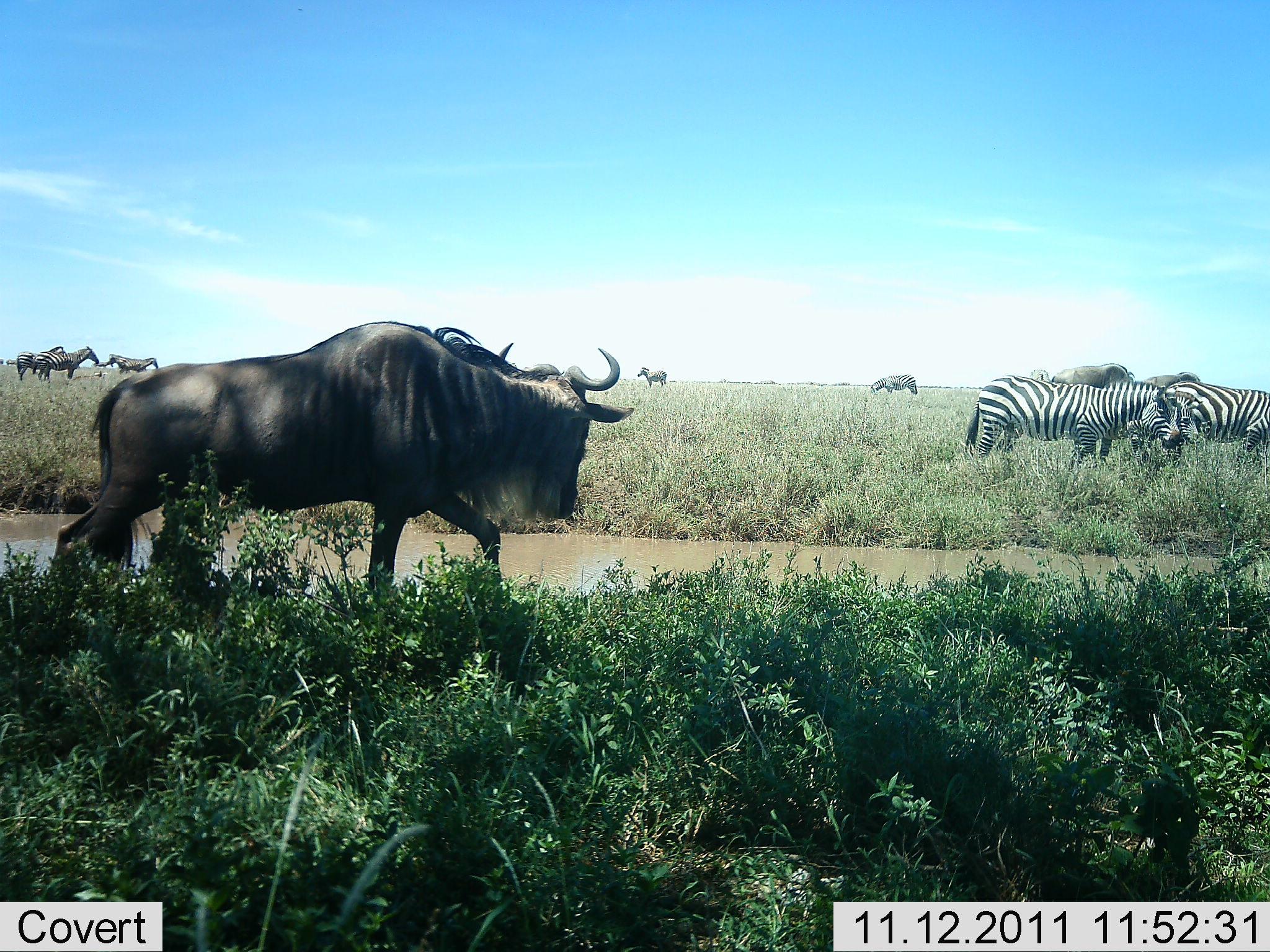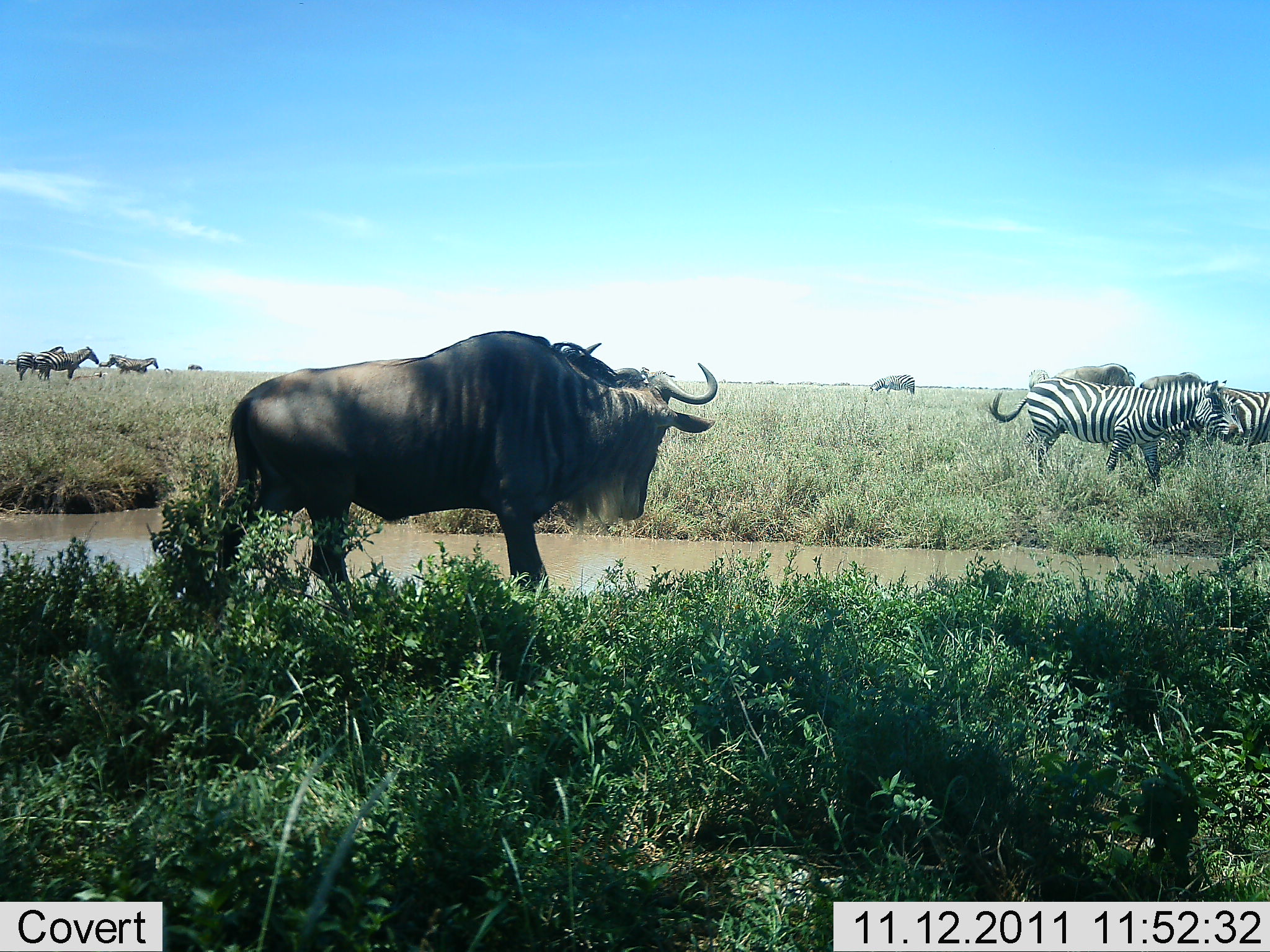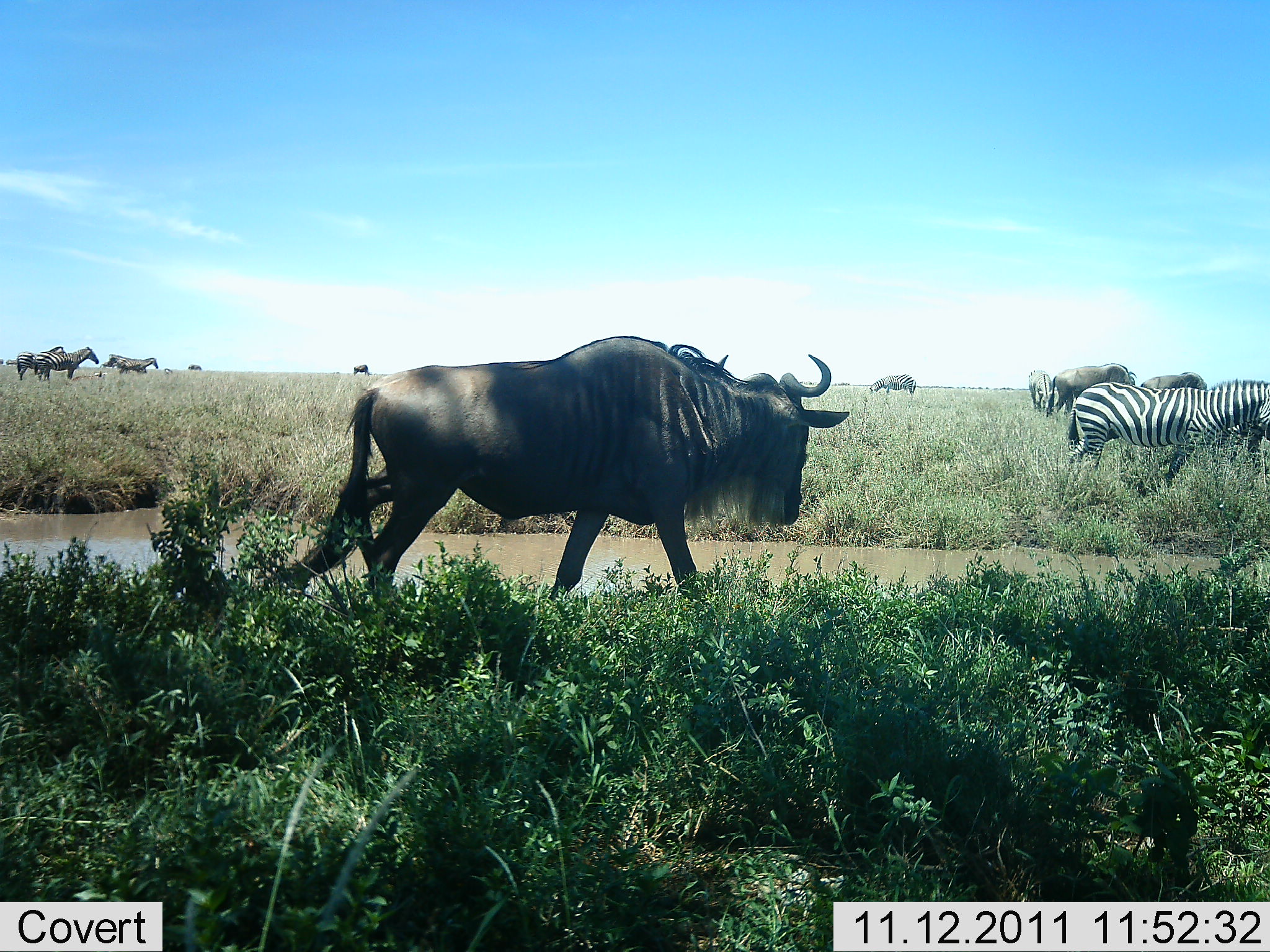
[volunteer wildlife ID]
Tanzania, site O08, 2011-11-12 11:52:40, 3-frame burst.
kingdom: Animalia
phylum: Chordata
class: Mammalia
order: Artiodactyla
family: Bovidae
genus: Connochaetes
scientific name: Connochaetes taurinus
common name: blue wildebeest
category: wildebeest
Wildebeest (blue wildebeest) (Connochaetes taurinus), count 3. Behavior (volunteer vote fractions): standing 22%, resting 4%, moving 83%, interacting 4%. Young present (vote fraction): 0%. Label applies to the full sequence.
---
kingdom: Animalia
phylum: Chordata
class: Mammalia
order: Perissodactyla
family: Equidae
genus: Equus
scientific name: Equus quagga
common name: plains zebra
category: zebra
Zebra (plains zebra) (Equus quagga), count 5. Behavior (volunteer vote fractions): standing 41%, resting 5%, moving 64%, interacting 9%. Young present (vote fraction): 0%. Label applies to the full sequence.